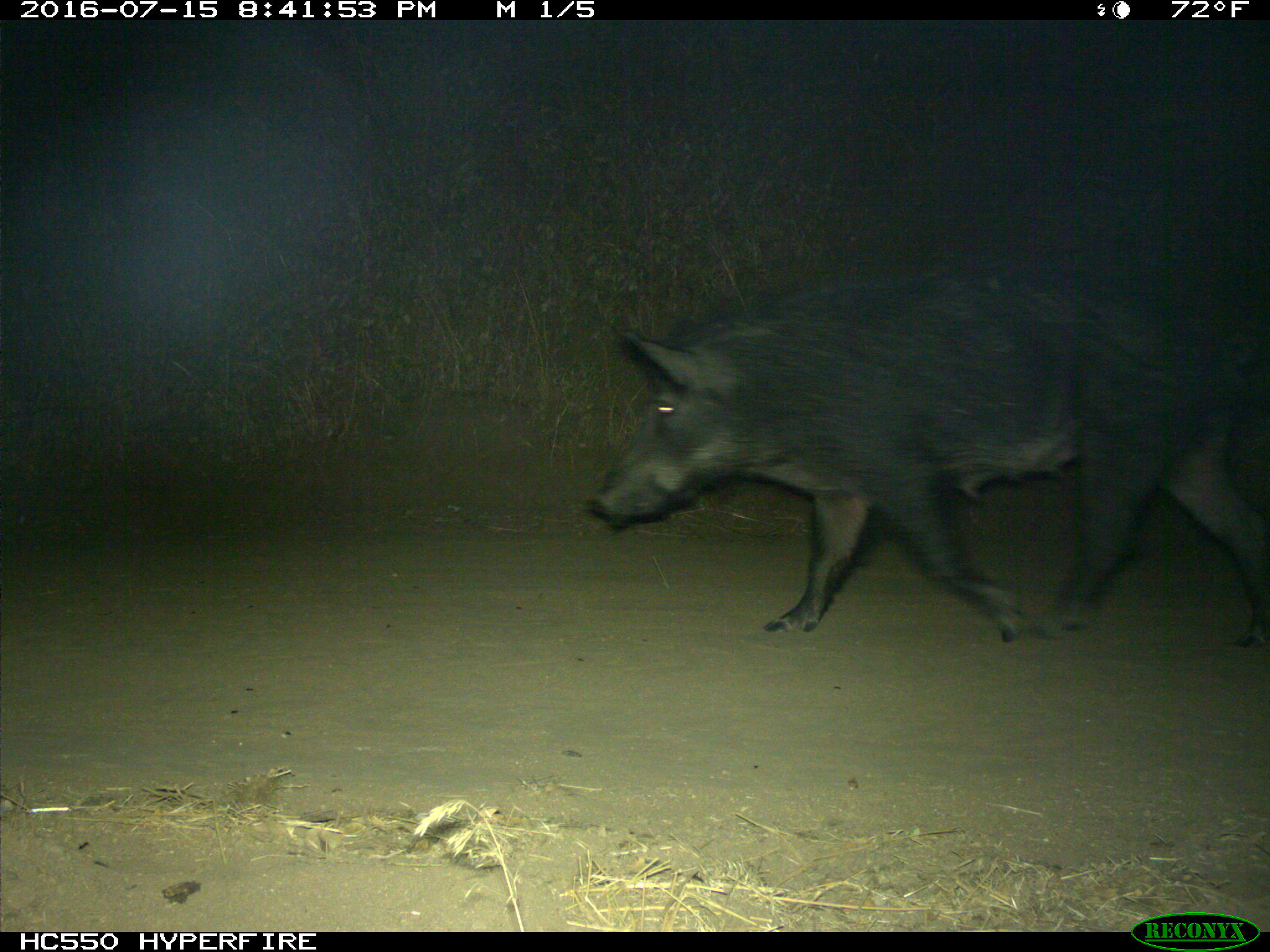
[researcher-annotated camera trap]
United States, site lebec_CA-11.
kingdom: Animalia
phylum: Chordata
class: Mammalia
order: Artiodactyla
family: Suidae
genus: Sus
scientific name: Sus scrofa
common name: wild boar